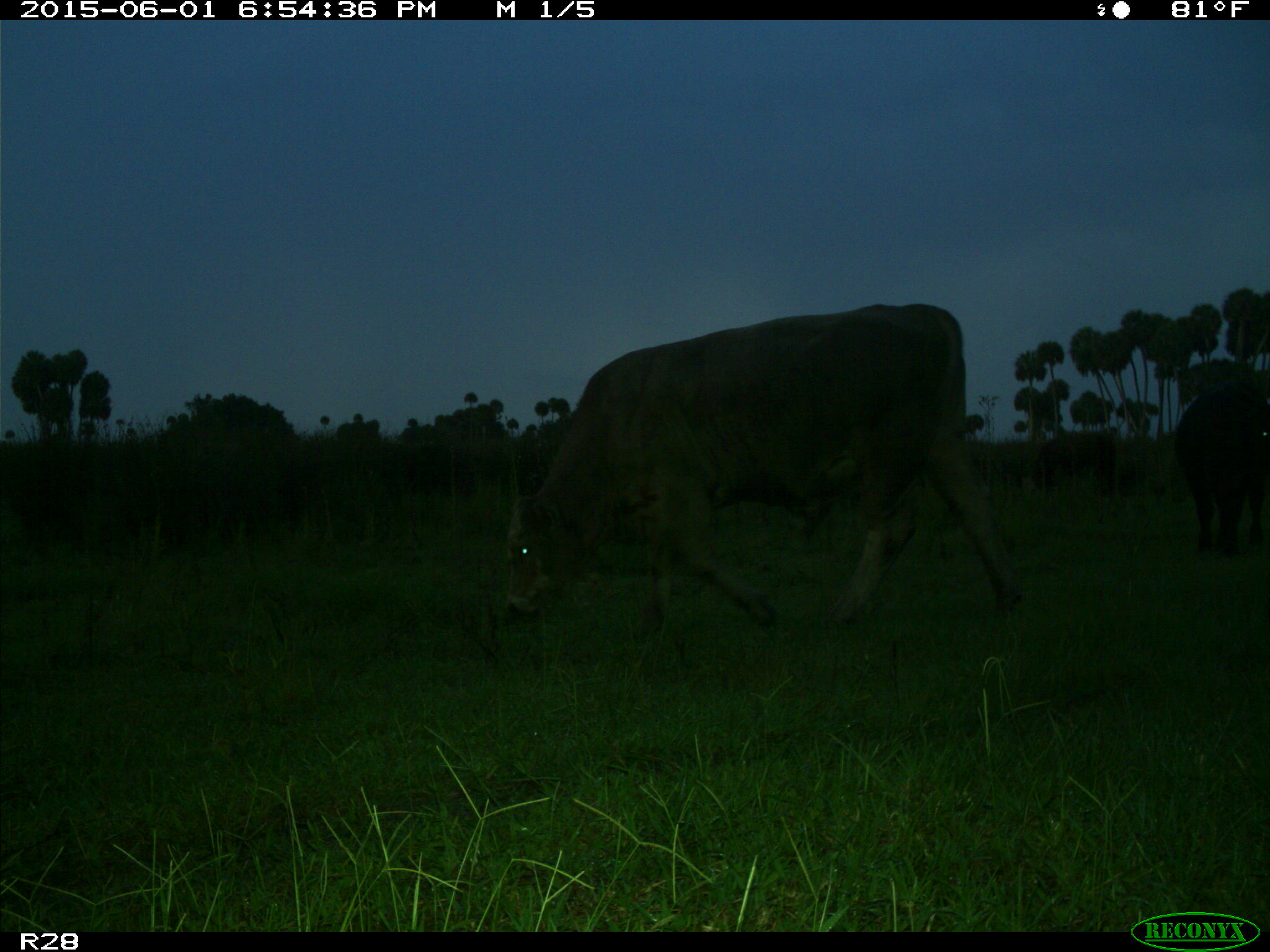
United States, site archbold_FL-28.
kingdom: Animalia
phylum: Chordata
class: Mammalia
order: Artiodactyla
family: Bovidae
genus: Bos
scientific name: Bos taurus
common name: domestic cow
Bos taurus (domestic cow).